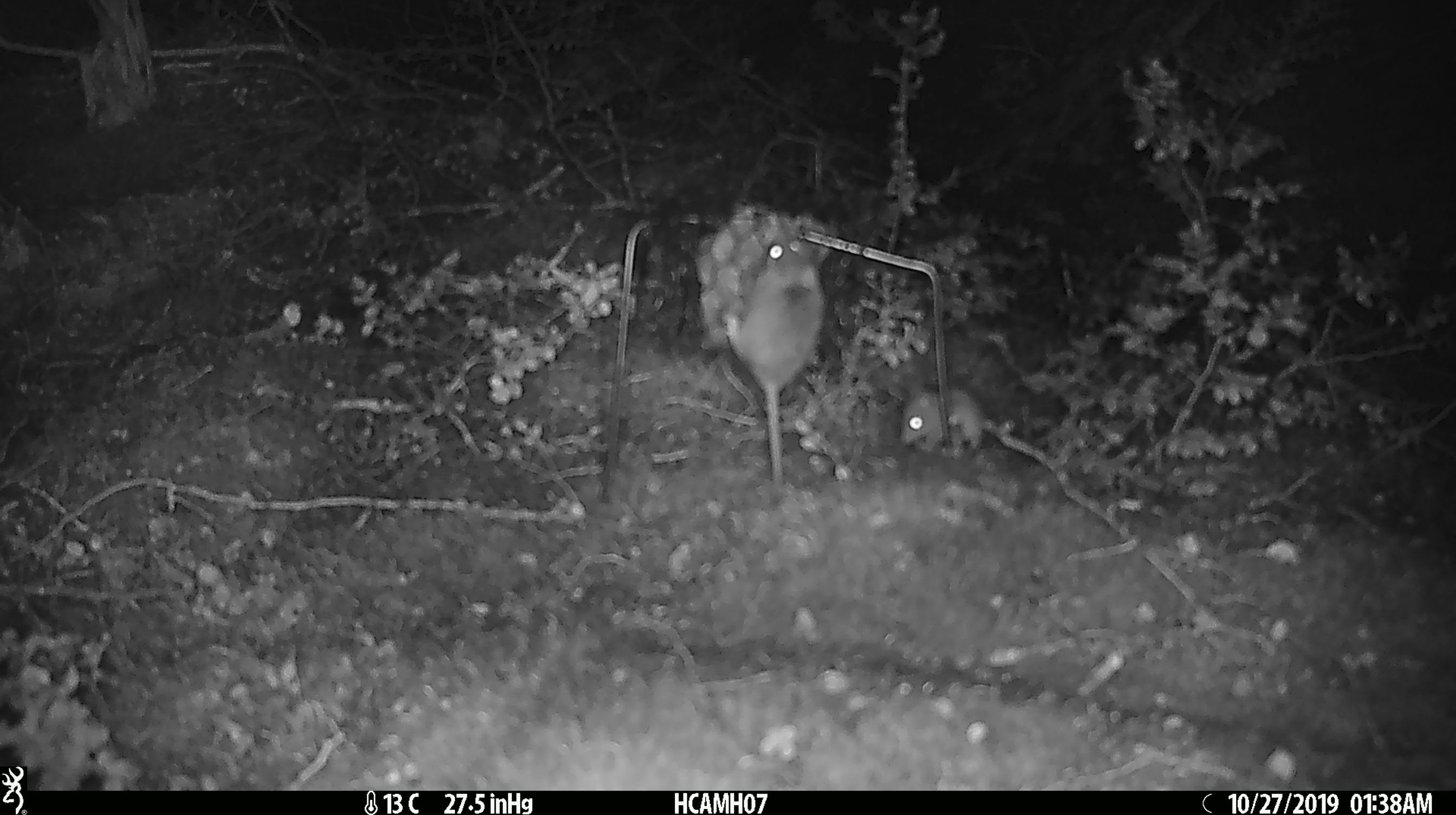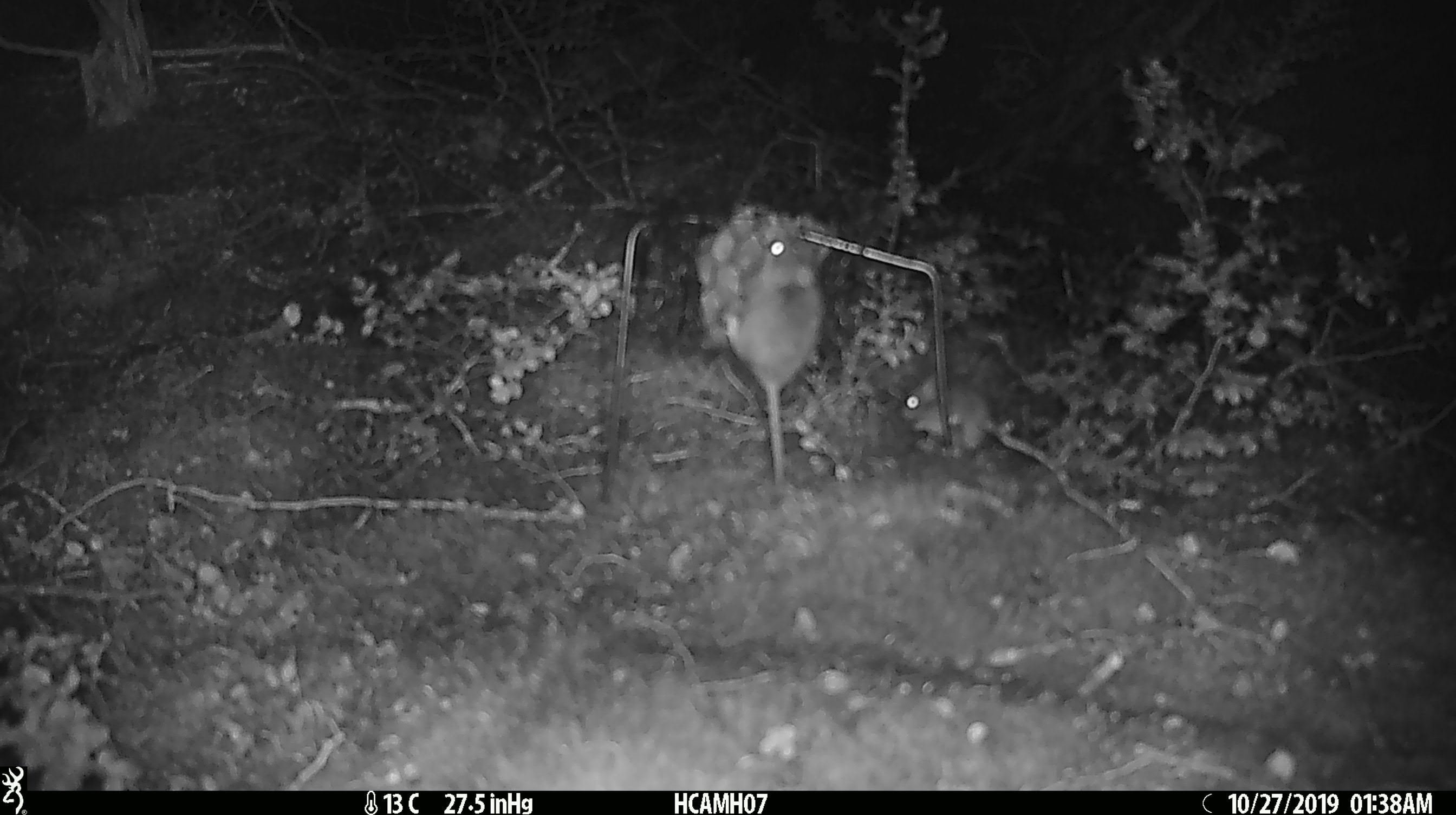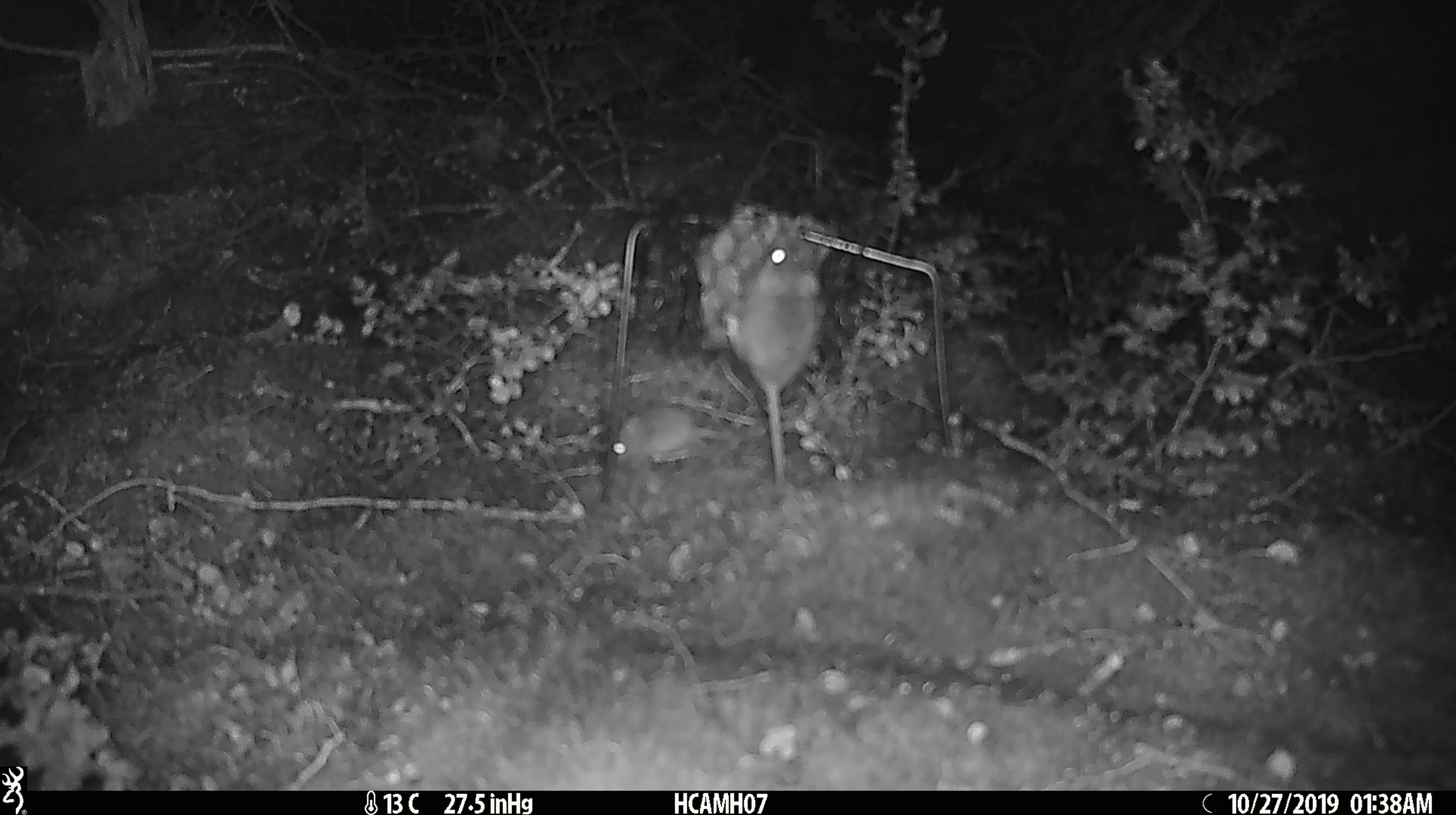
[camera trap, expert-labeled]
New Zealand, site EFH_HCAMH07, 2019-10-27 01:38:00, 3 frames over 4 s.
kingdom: Animalia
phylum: Chordata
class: Mammalia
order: Rodentia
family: Muridae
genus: Mus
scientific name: Mus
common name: mouse